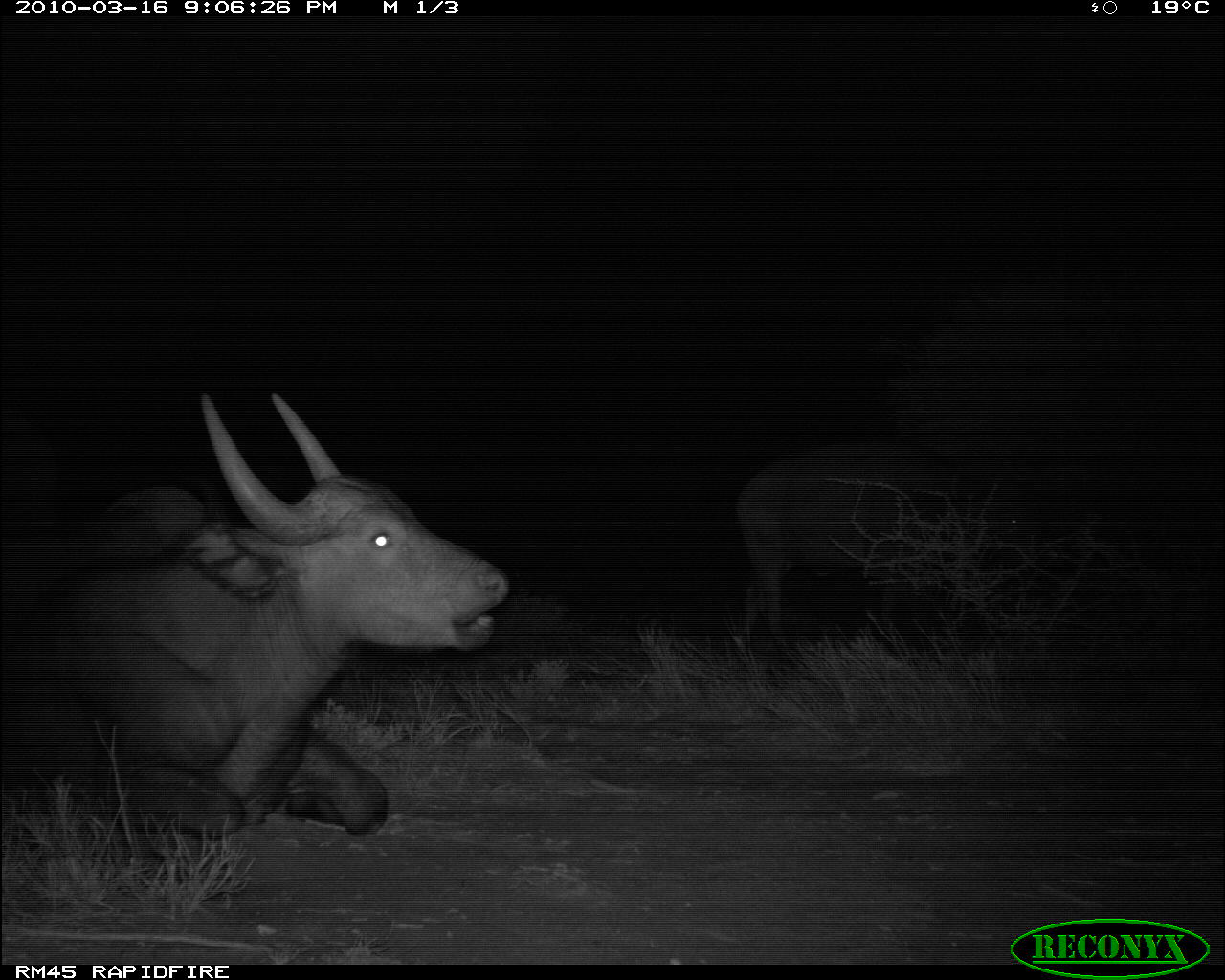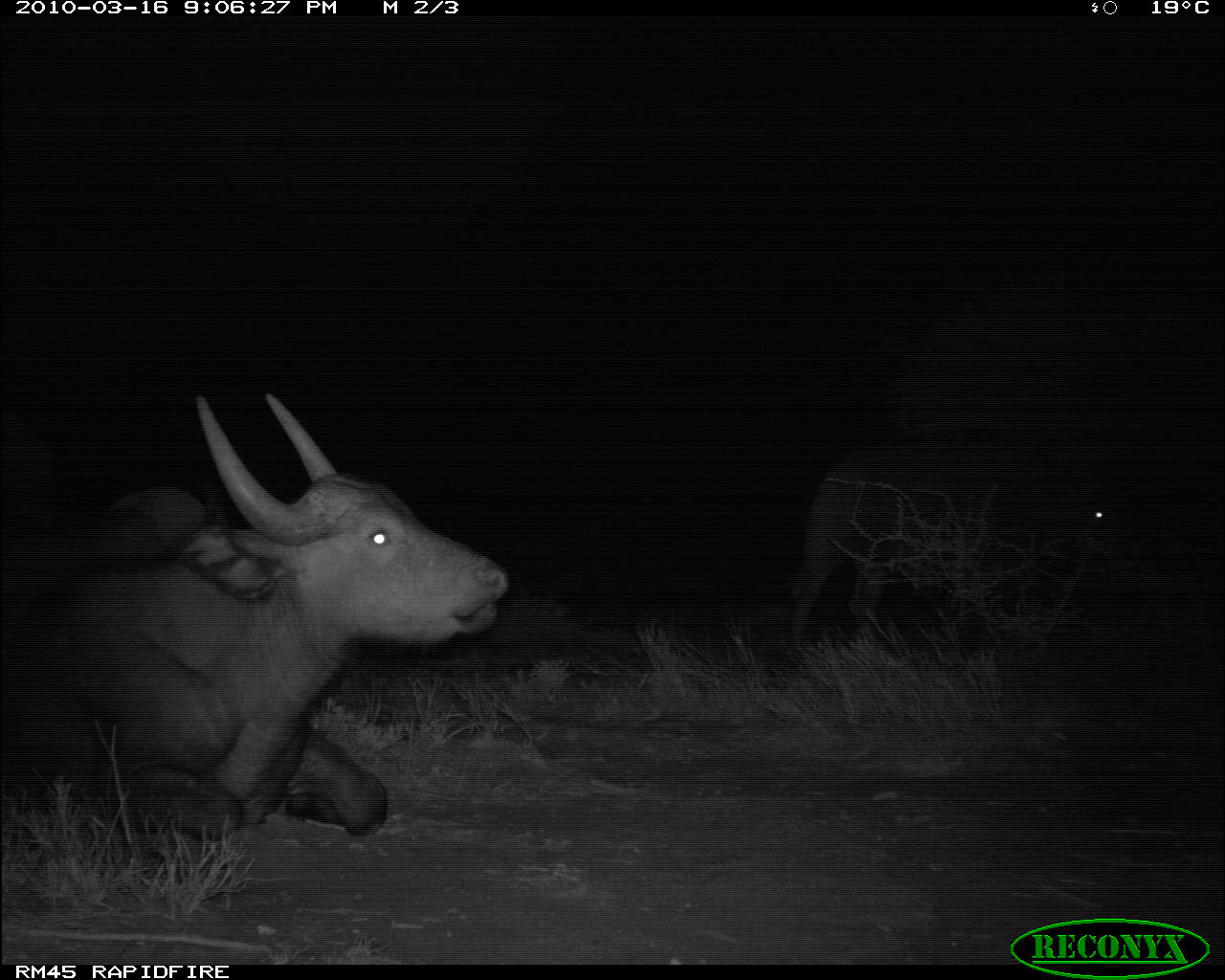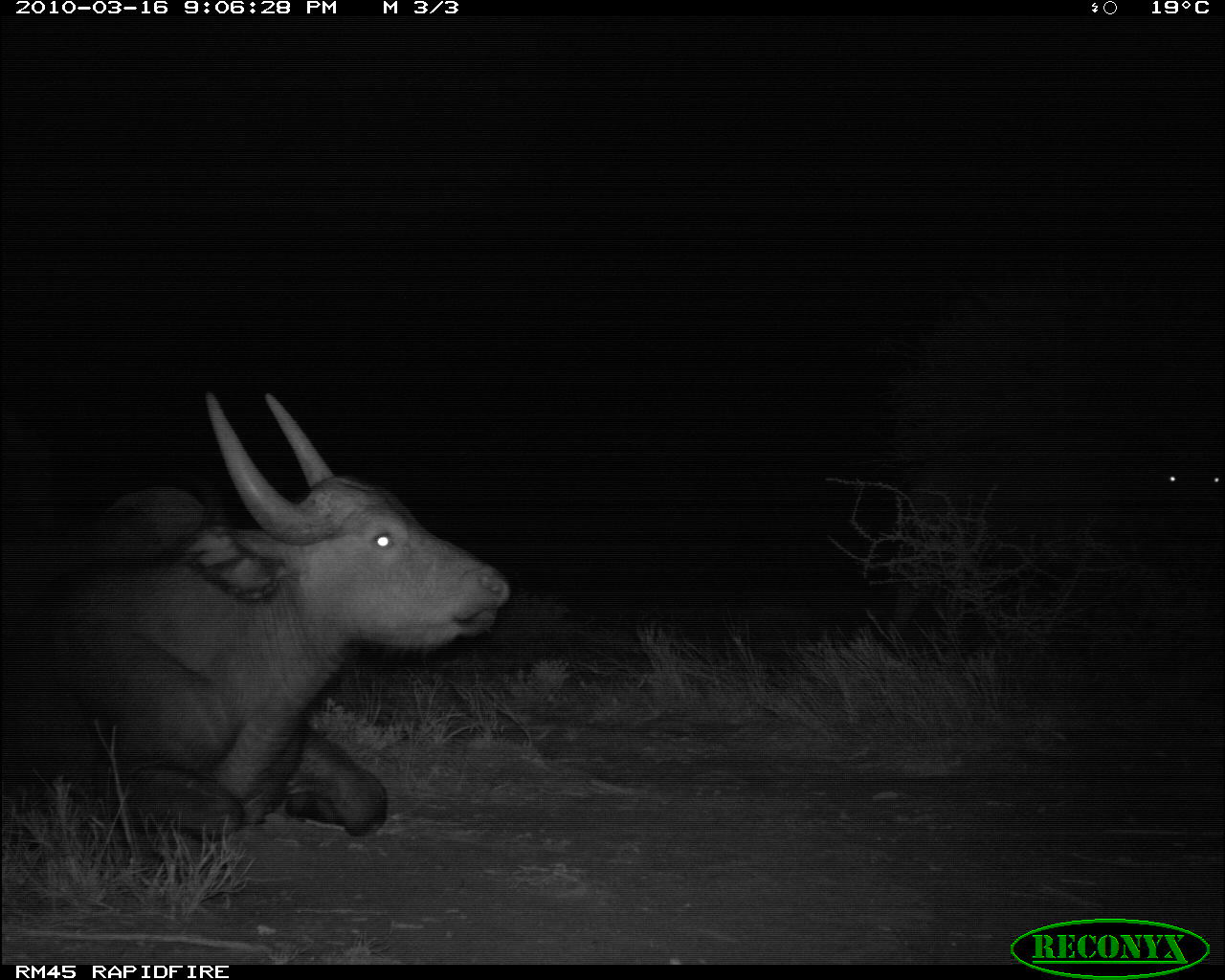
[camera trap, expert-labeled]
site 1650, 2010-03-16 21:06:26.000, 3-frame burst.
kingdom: Animalia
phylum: Chordata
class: Mammalia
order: Artiodactyla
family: Bovidae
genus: Syncerus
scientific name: Syncerus caffer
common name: african buffalo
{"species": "Syncerus caffer (african buffalo)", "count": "2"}